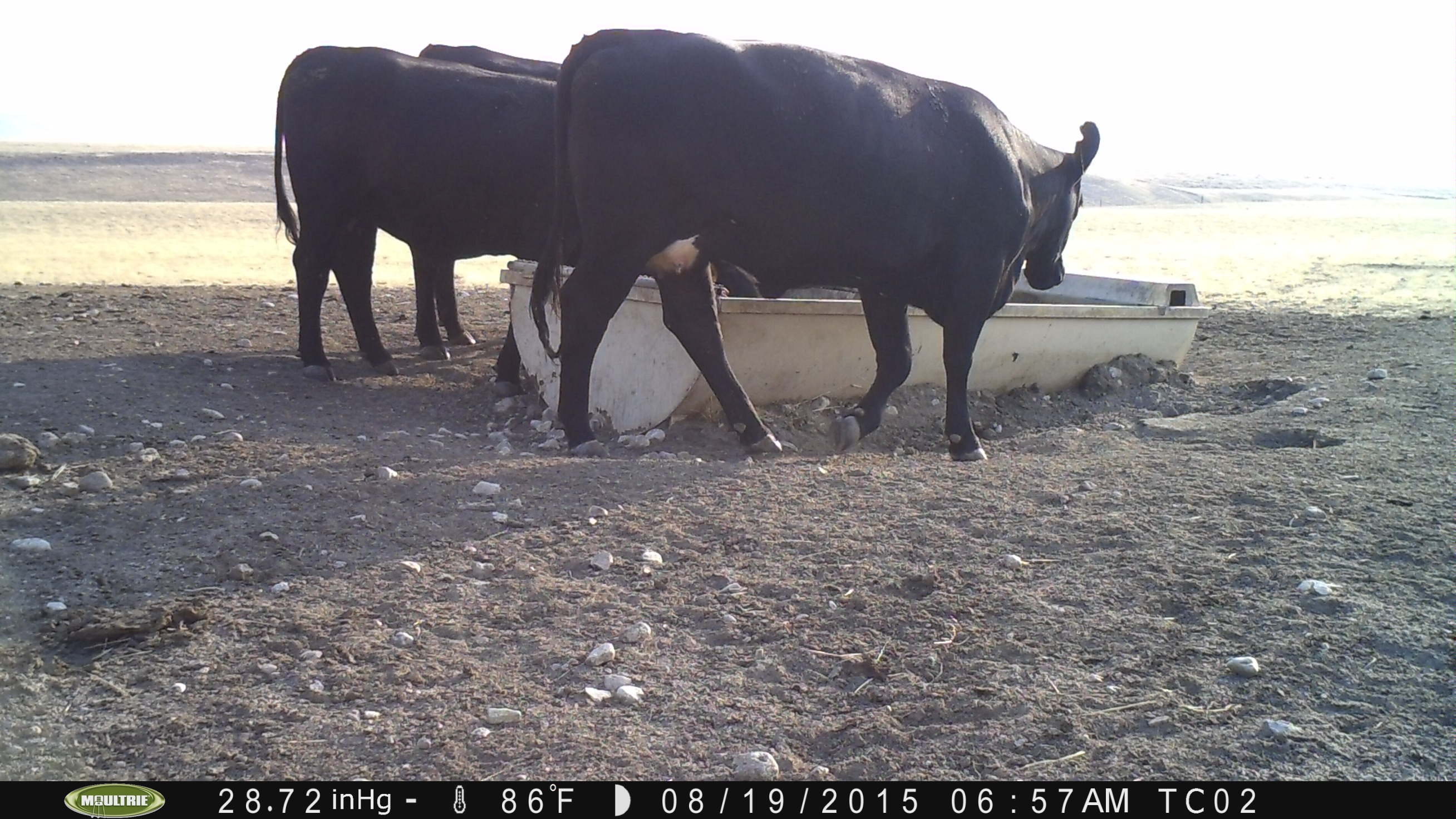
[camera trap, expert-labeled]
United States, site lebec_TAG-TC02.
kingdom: Animalia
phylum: Chordata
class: Mammalia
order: Artiodactyla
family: Bovidae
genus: Bos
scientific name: Bos taurus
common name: domestic cow